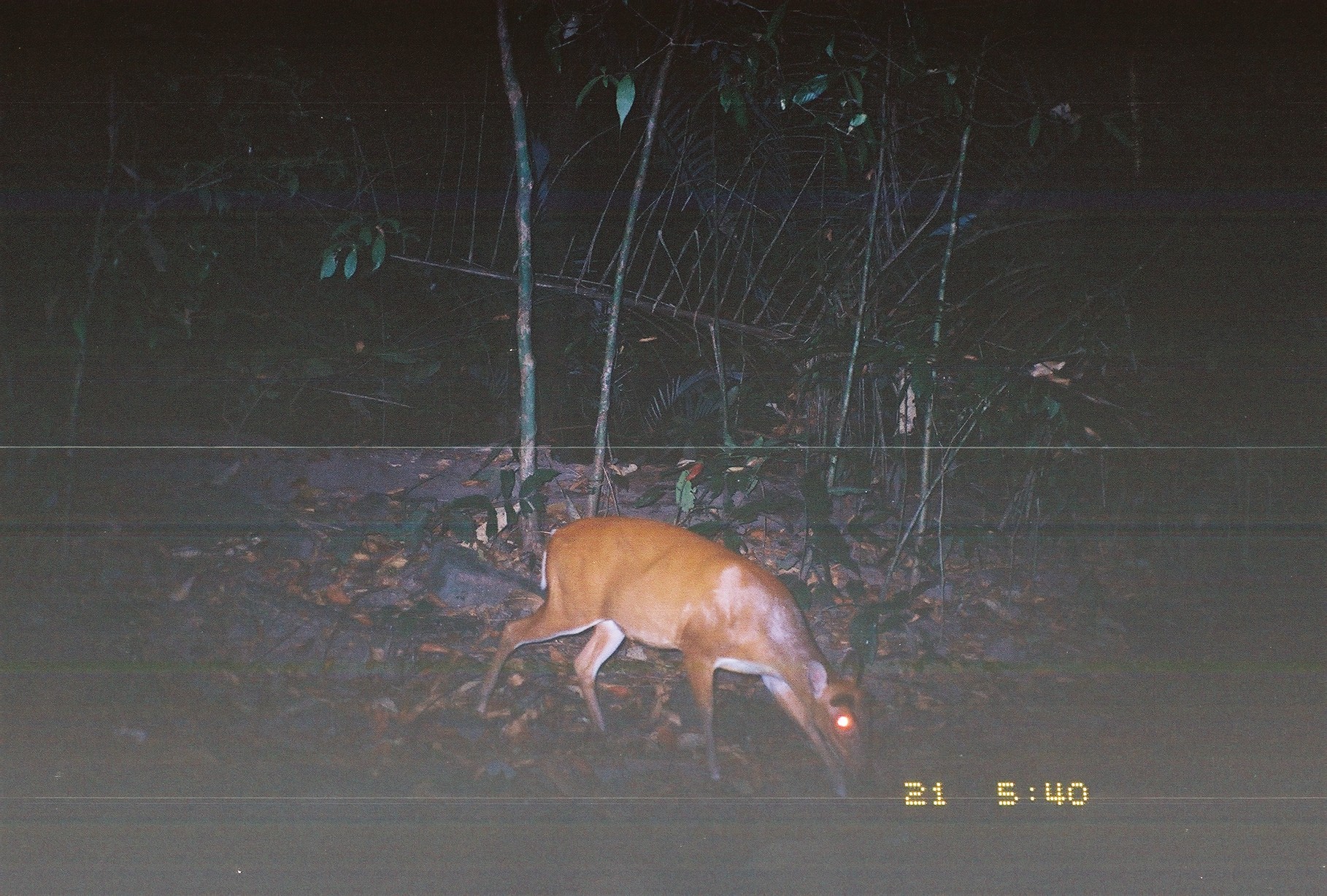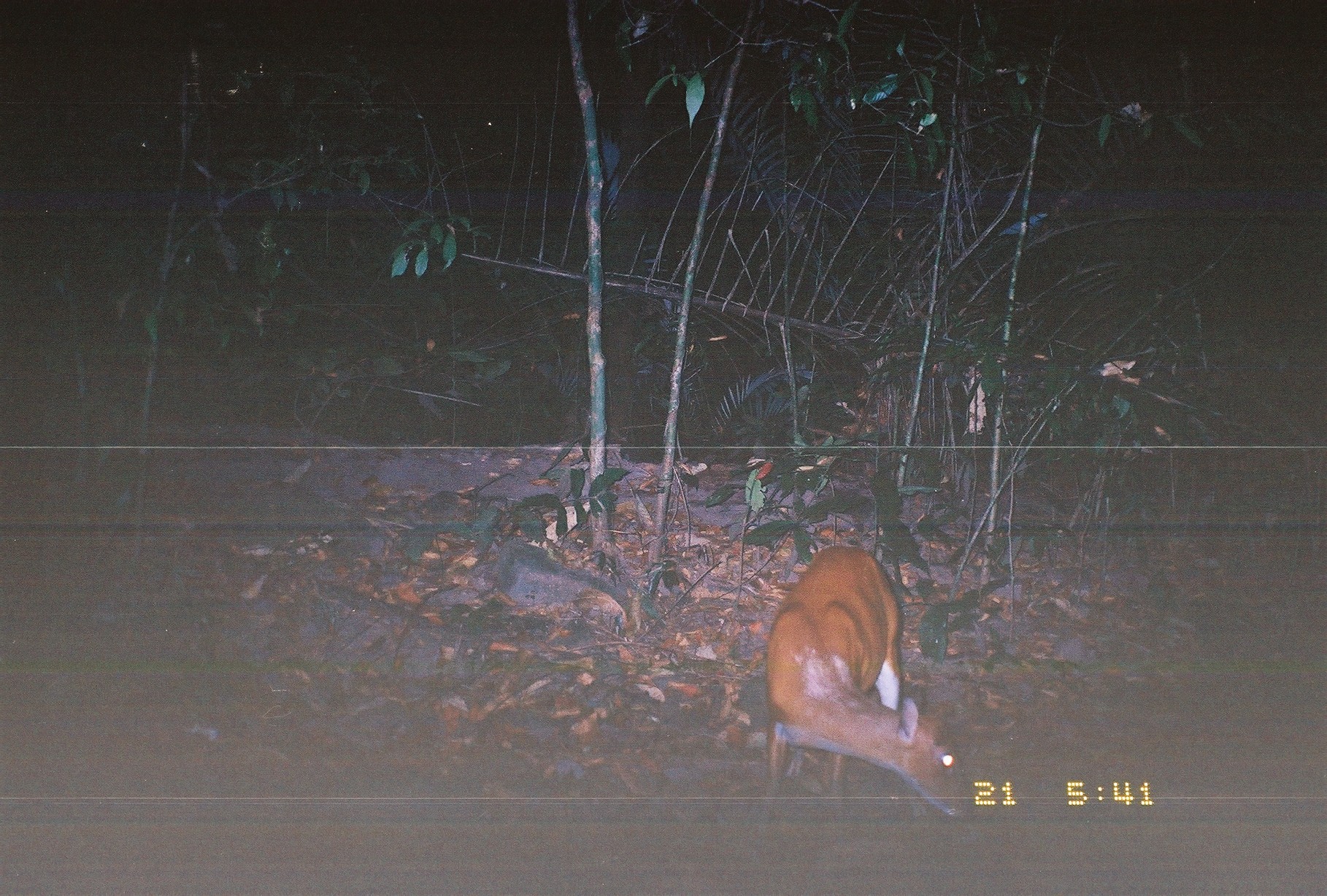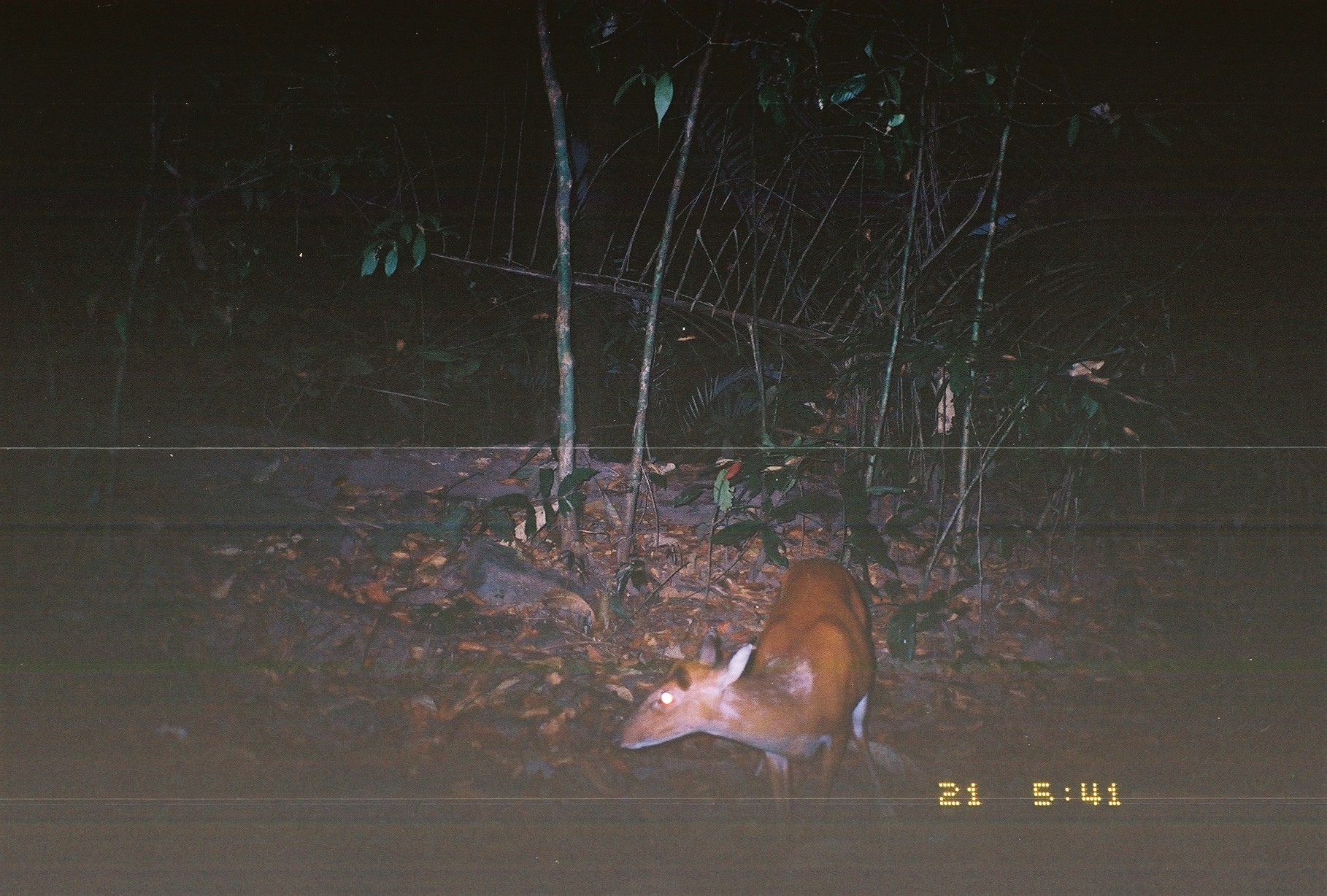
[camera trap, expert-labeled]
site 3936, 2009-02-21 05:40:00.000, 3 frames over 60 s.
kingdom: Animalia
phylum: Chordata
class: Mammalia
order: Artiodactyla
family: Cervidae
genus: Muntiacus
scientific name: Muntiacus muntjak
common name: southern red muntjac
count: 1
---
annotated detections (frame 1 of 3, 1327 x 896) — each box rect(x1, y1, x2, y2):
muntiacus muntjak: rect(473, 513, 875, 800)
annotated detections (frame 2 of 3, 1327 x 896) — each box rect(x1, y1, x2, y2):
muntiacus muntjak: rect(755, 542, 971, 816)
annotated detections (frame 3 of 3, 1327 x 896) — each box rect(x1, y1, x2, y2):
muntiacus muntjak: rect(615, 553, 893, 834)